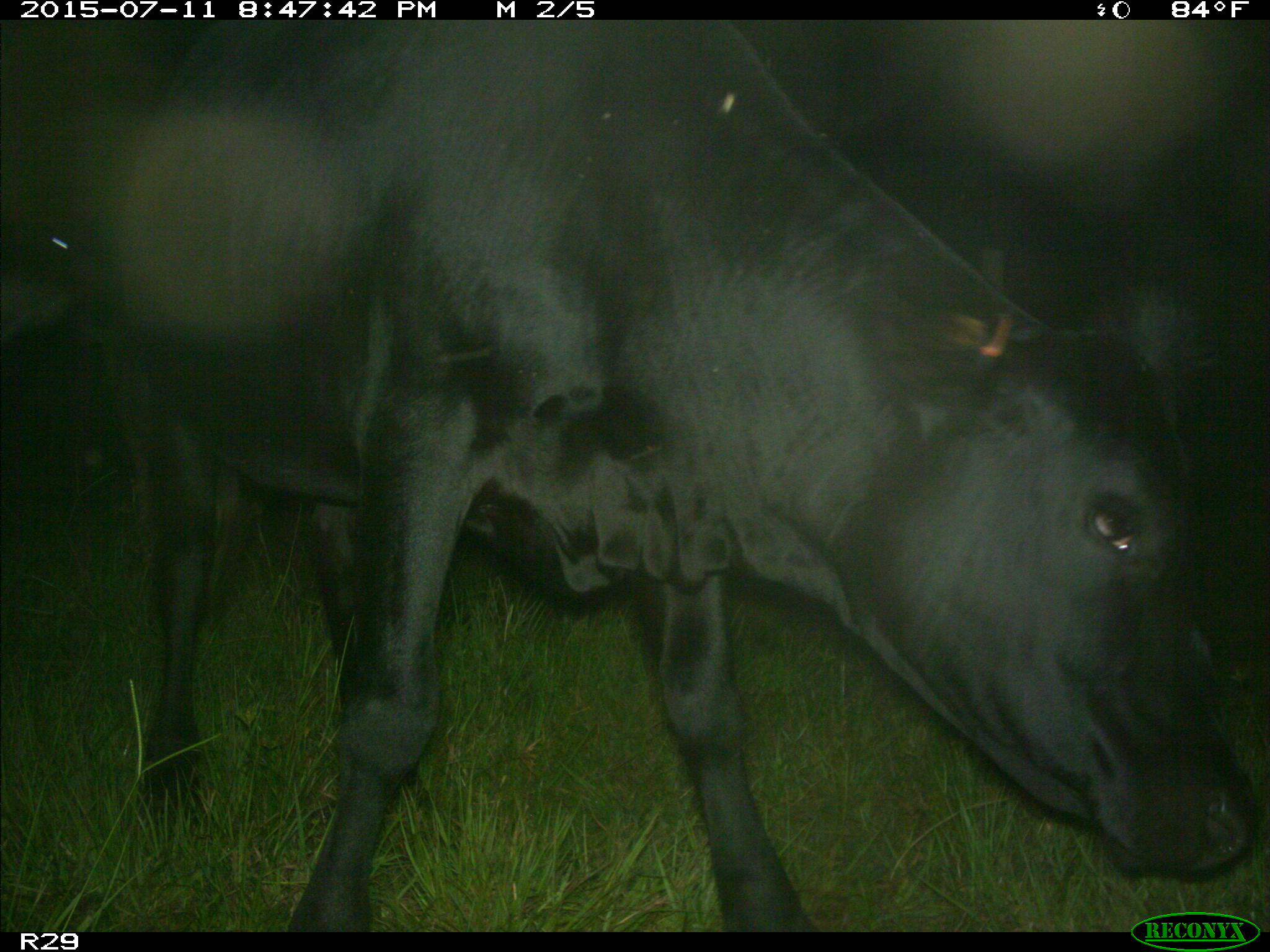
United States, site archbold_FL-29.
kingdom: Animalia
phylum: Chordata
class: Mammalia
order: Artiodactyla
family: Bovidae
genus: Bos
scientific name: Bos taurus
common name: domestic cow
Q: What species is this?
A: Bos taurus (domestic cow).